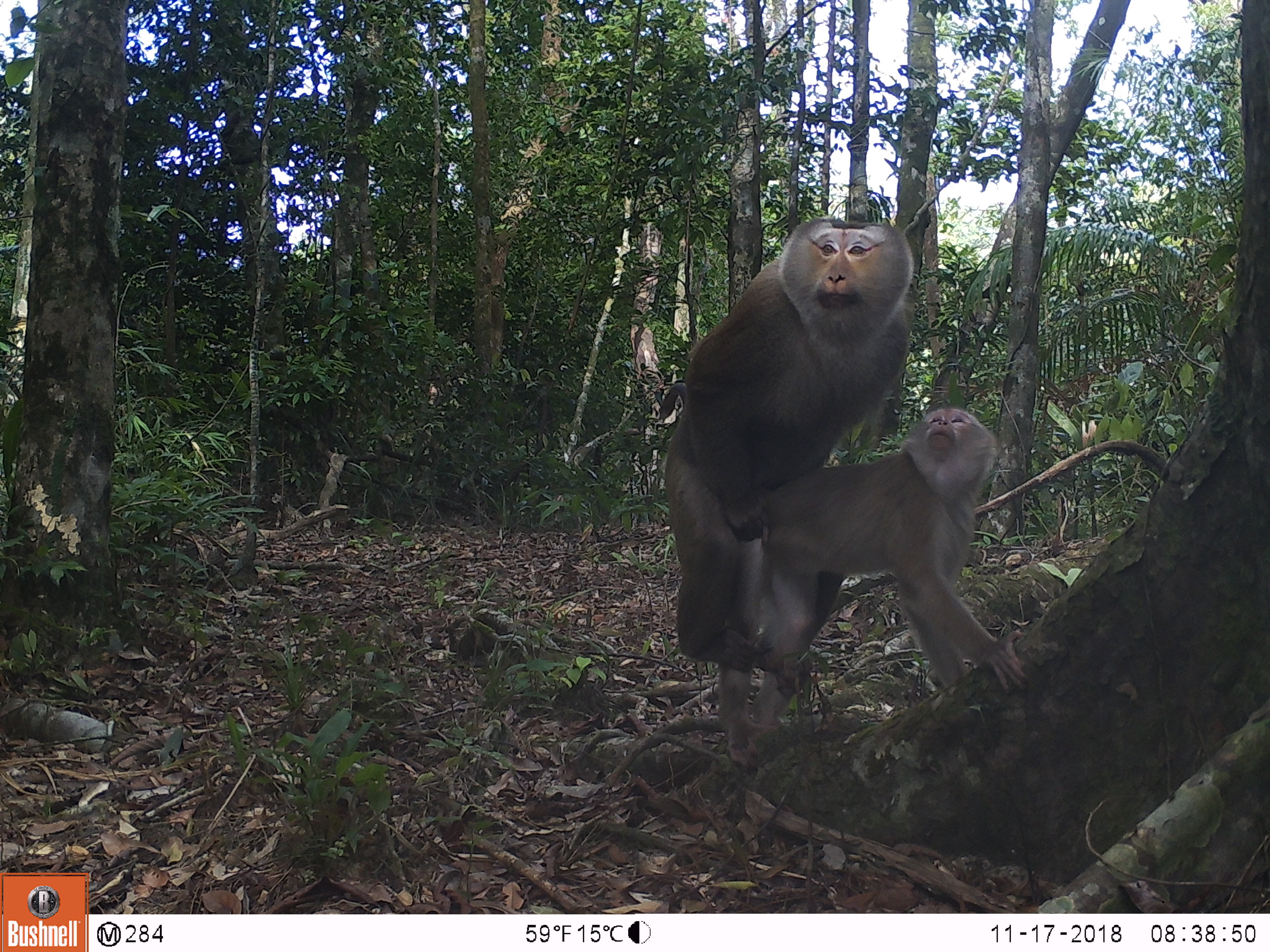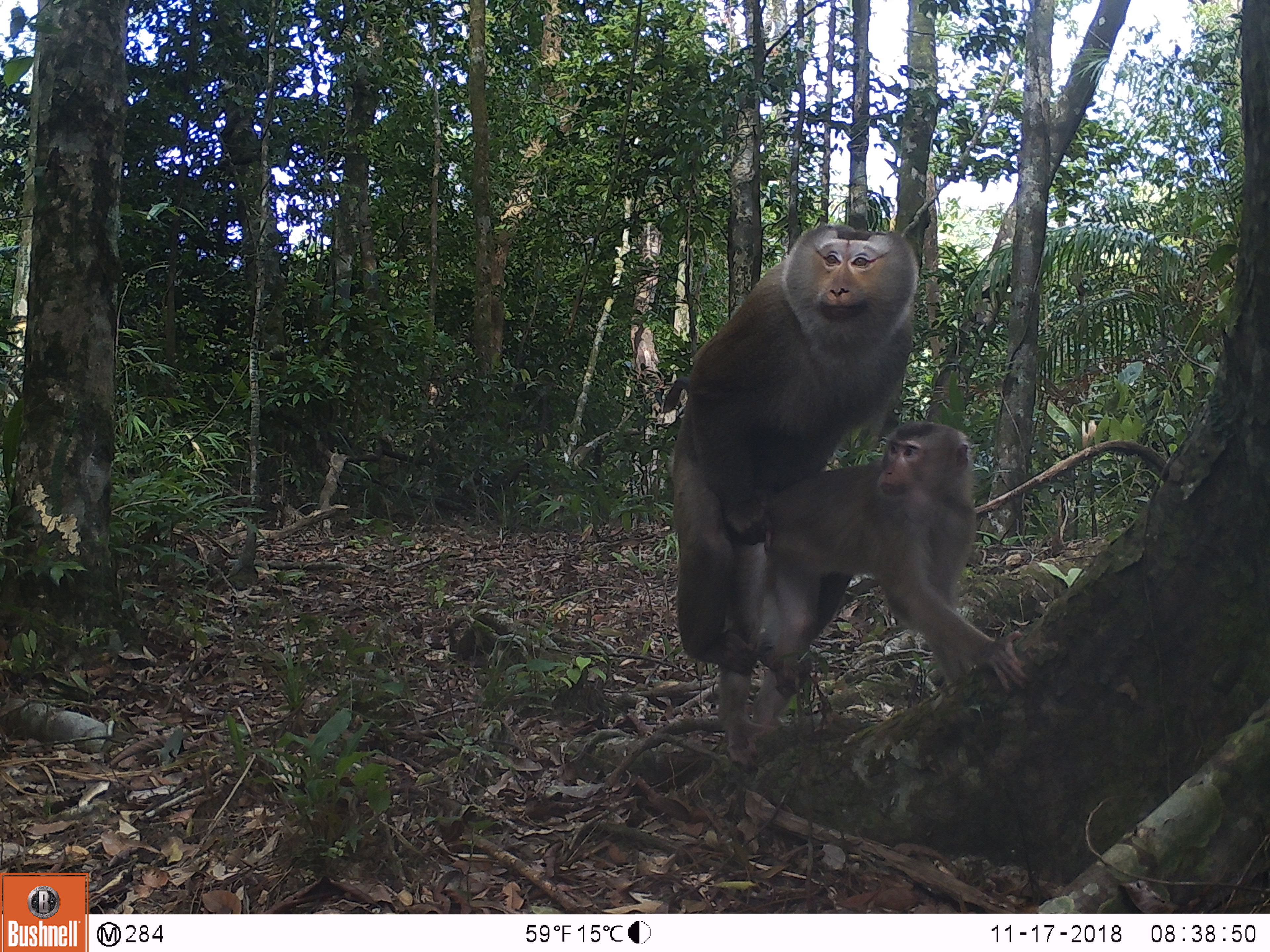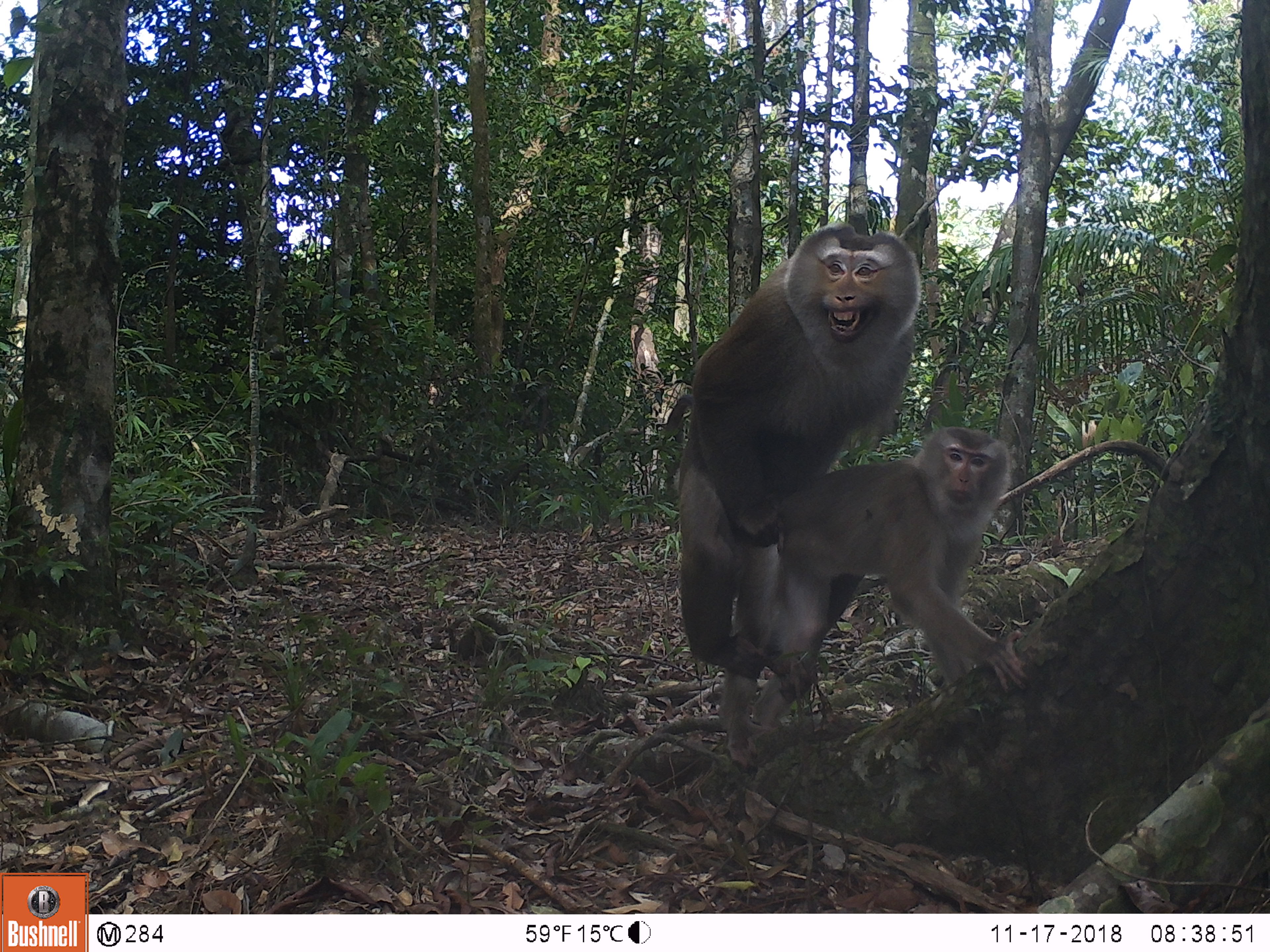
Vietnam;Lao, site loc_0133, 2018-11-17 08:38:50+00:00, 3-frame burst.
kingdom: Animalia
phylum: Chordata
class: Mammalia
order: Primates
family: Cercopithecidae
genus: Macaca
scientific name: Macaca nemestrina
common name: pig-tailed macaque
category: pig tailed macaque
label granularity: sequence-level